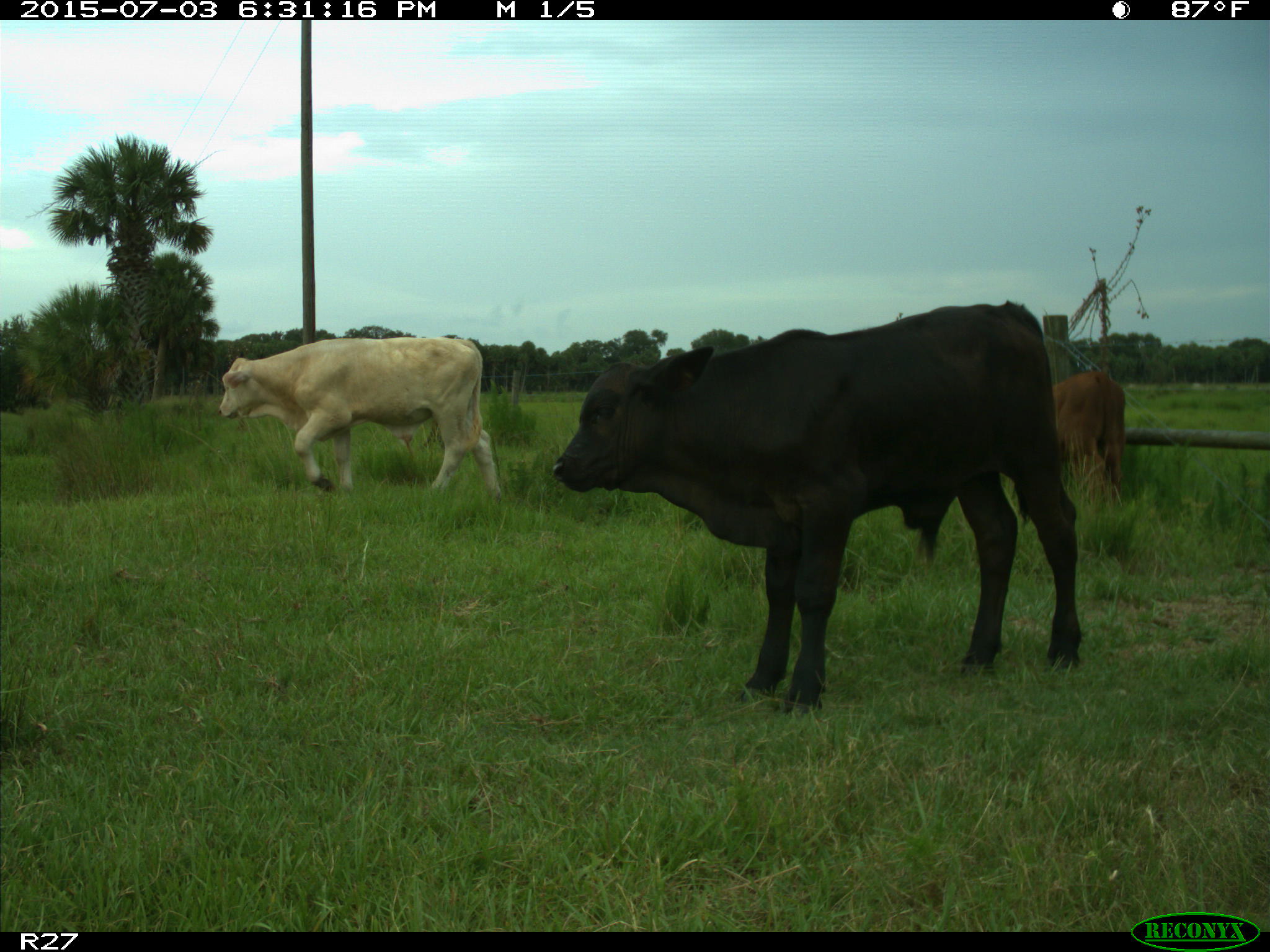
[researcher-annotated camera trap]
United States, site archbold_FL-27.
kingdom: Animalia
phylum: Chordata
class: Mammalia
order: Artiodactyla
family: Bovidae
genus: Bos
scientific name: Bos taurus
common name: domestic cow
Bos taurus (domestic cow).